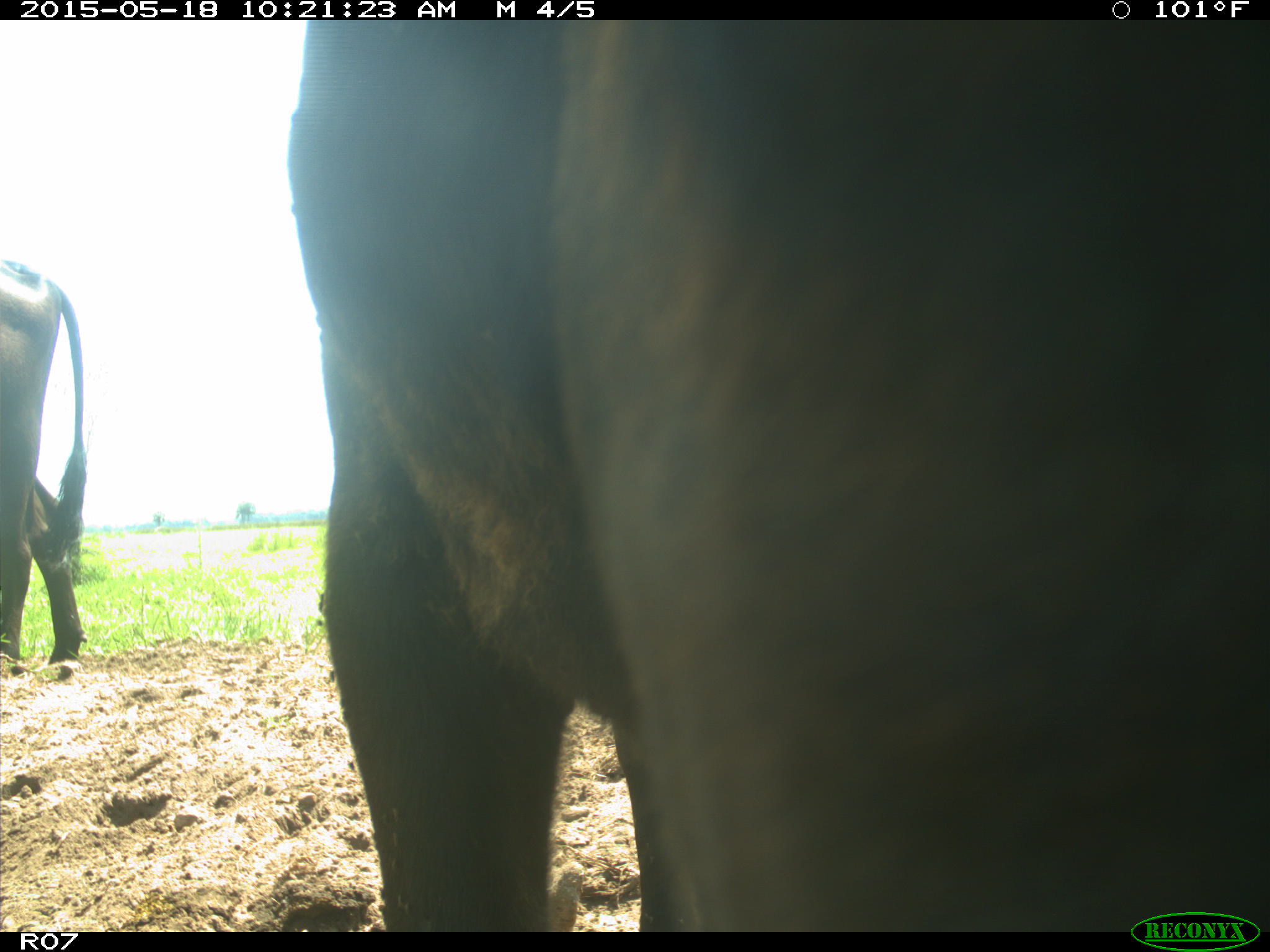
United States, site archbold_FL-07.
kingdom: Animalia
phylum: Chordata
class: Mammalia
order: Artiodactyla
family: Bovidae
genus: Bos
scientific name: Bos taurus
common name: domestic cow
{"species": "Bos taurus (domestic cow)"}